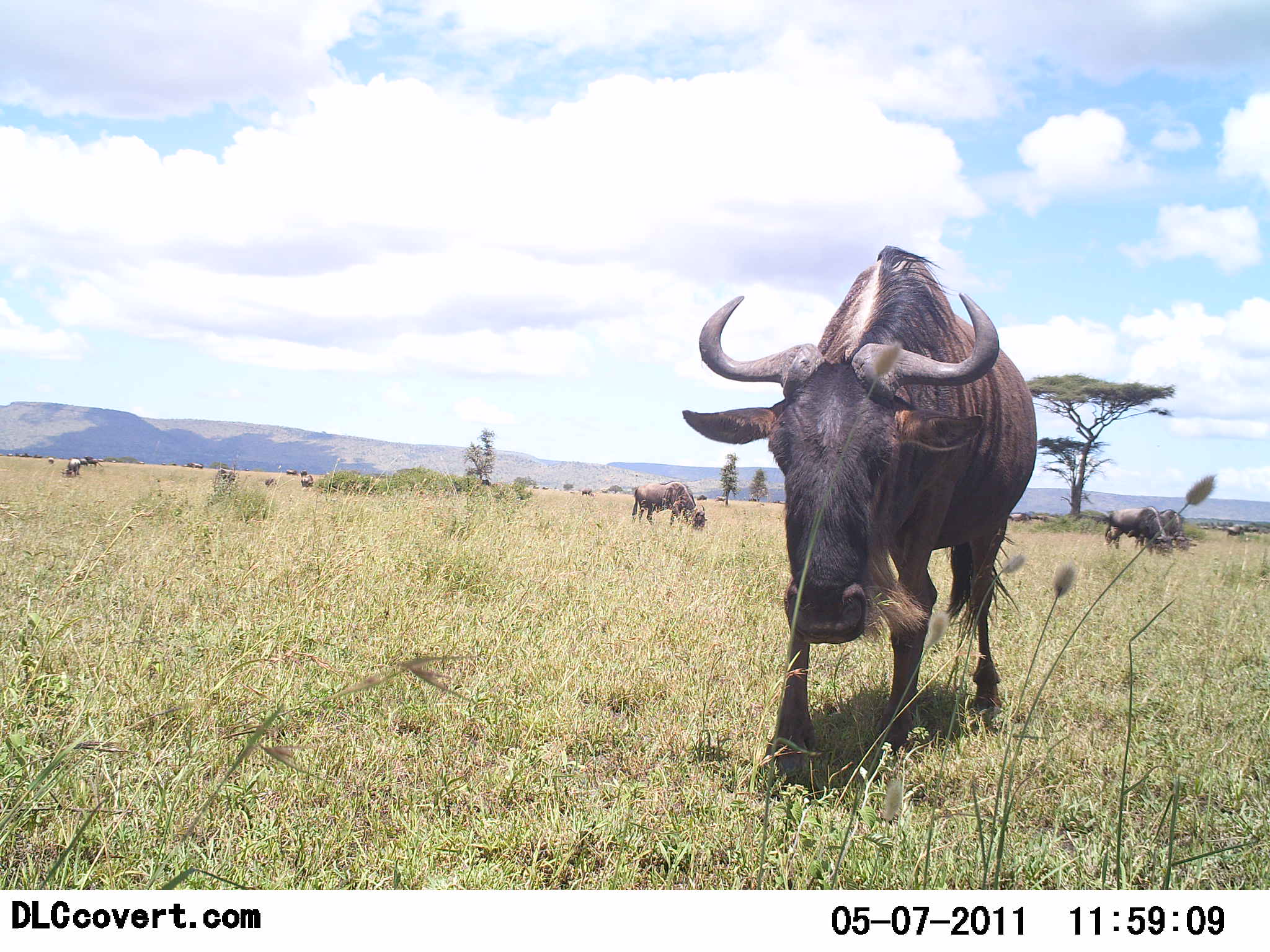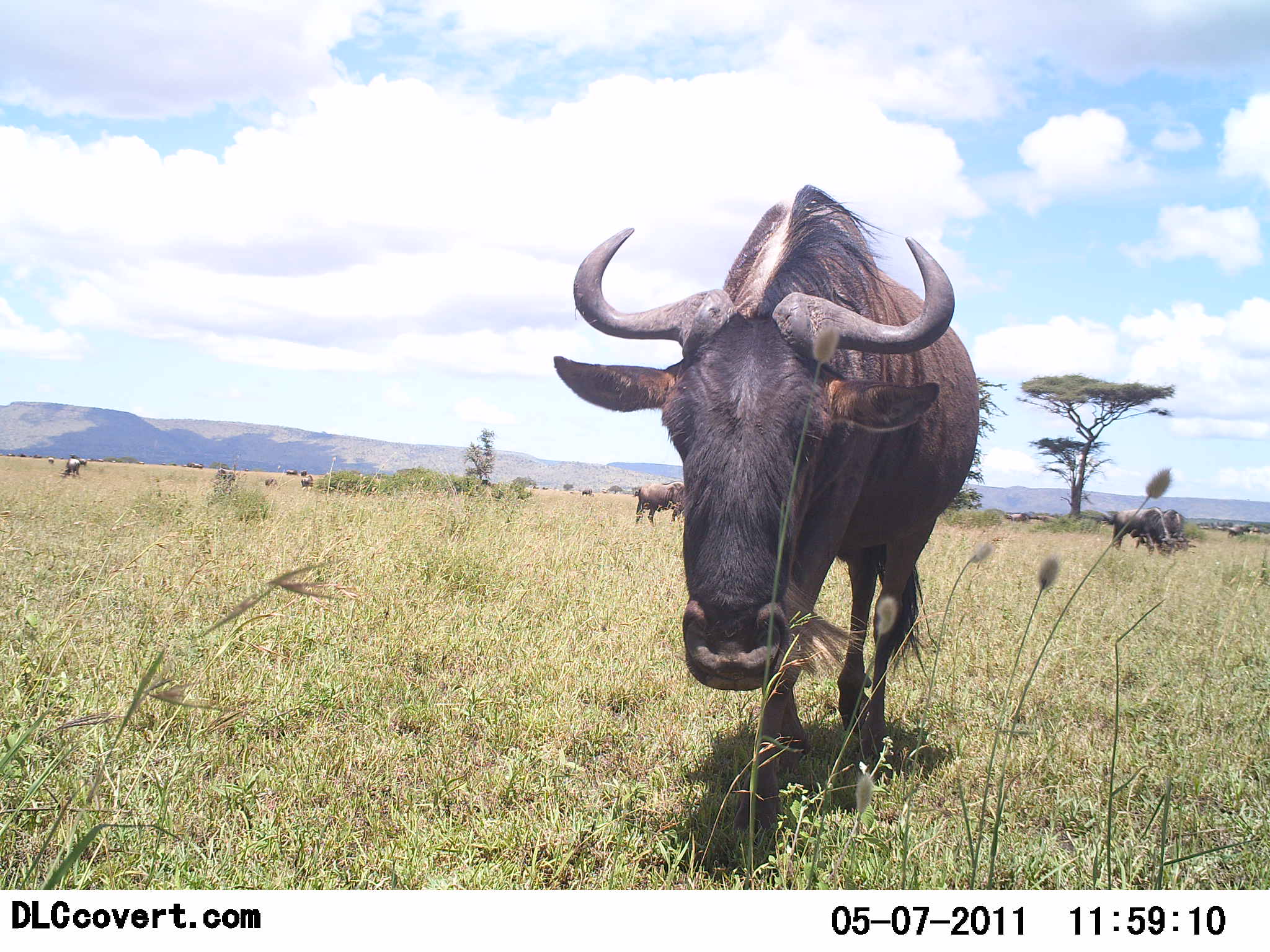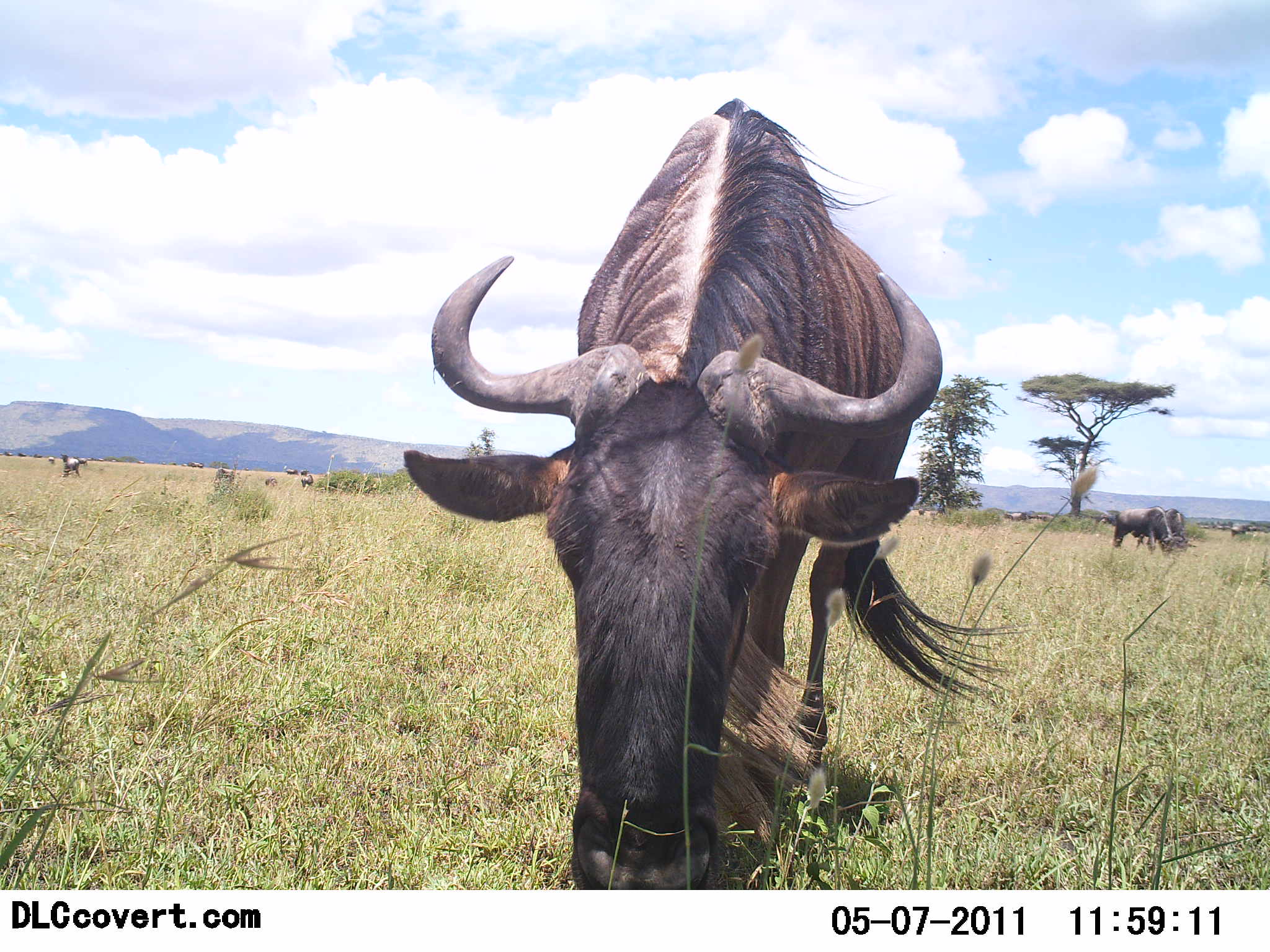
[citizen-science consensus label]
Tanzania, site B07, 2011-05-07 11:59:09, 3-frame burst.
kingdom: Animalia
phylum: Chordata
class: Mammalia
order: Artiodactyla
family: Bovidae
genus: Connochaetes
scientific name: Connochaetes taurinus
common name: blue wildebeest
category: wildebeest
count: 11-50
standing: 58%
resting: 17%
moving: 83%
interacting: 8%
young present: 0%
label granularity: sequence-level